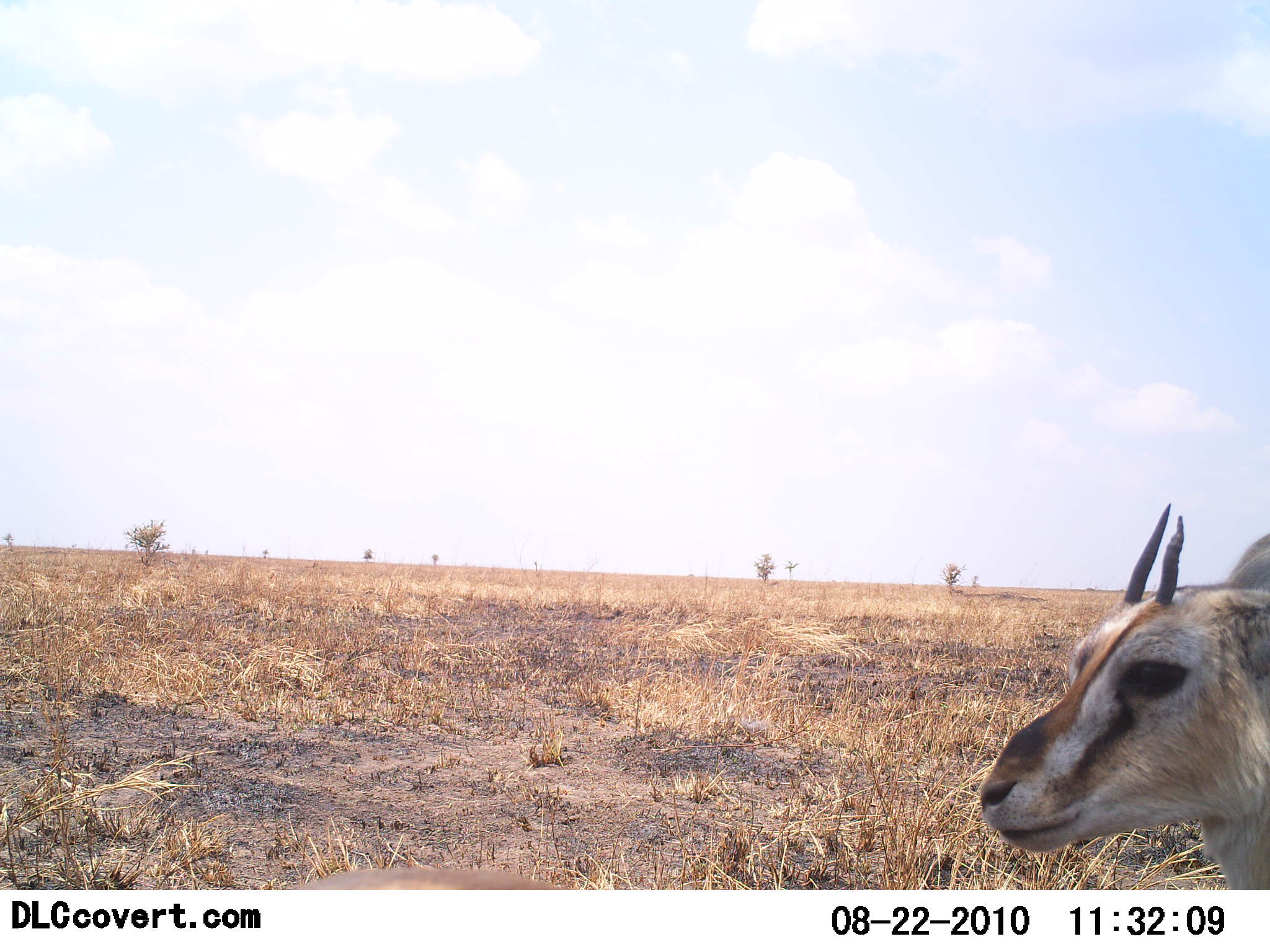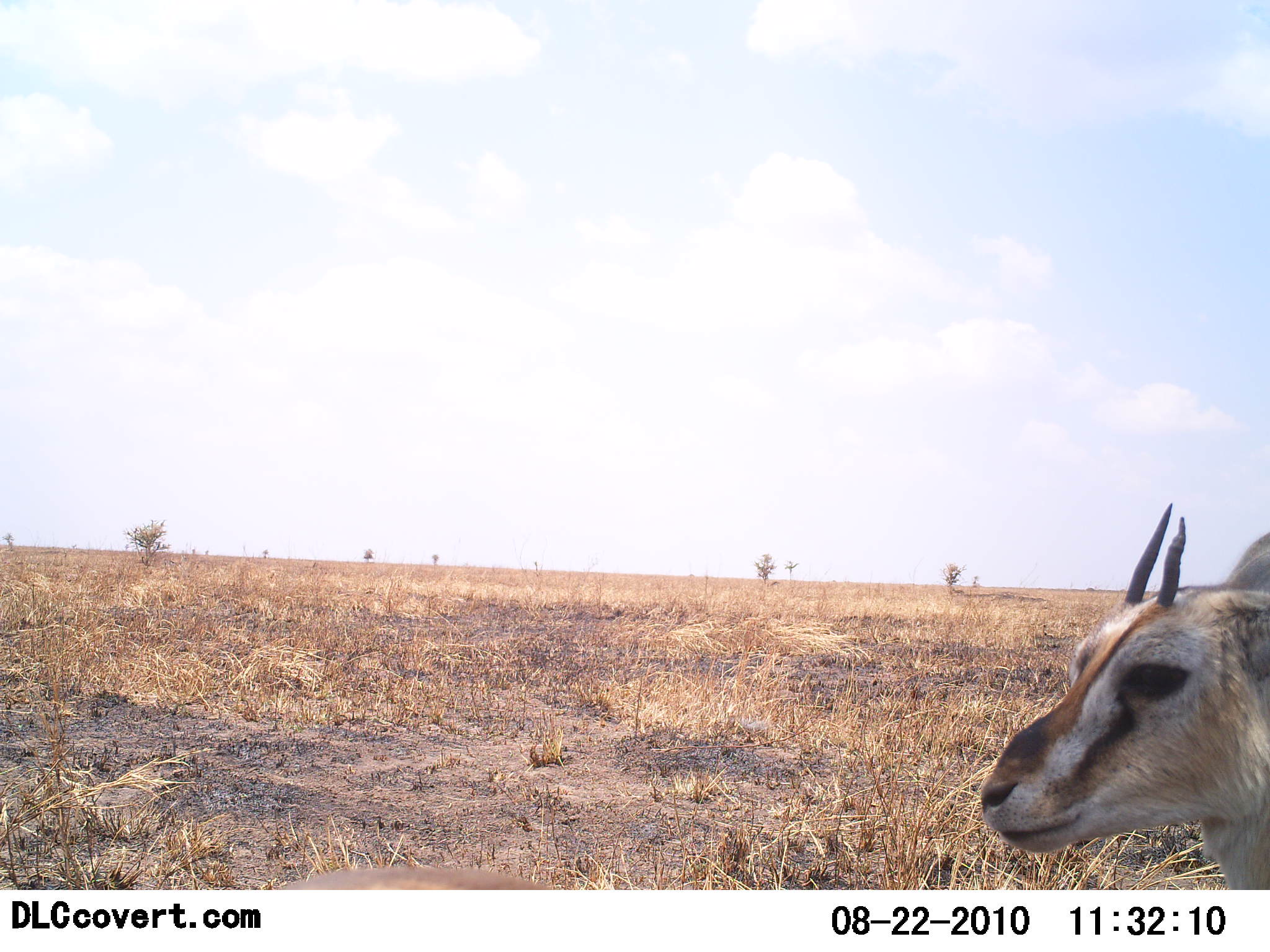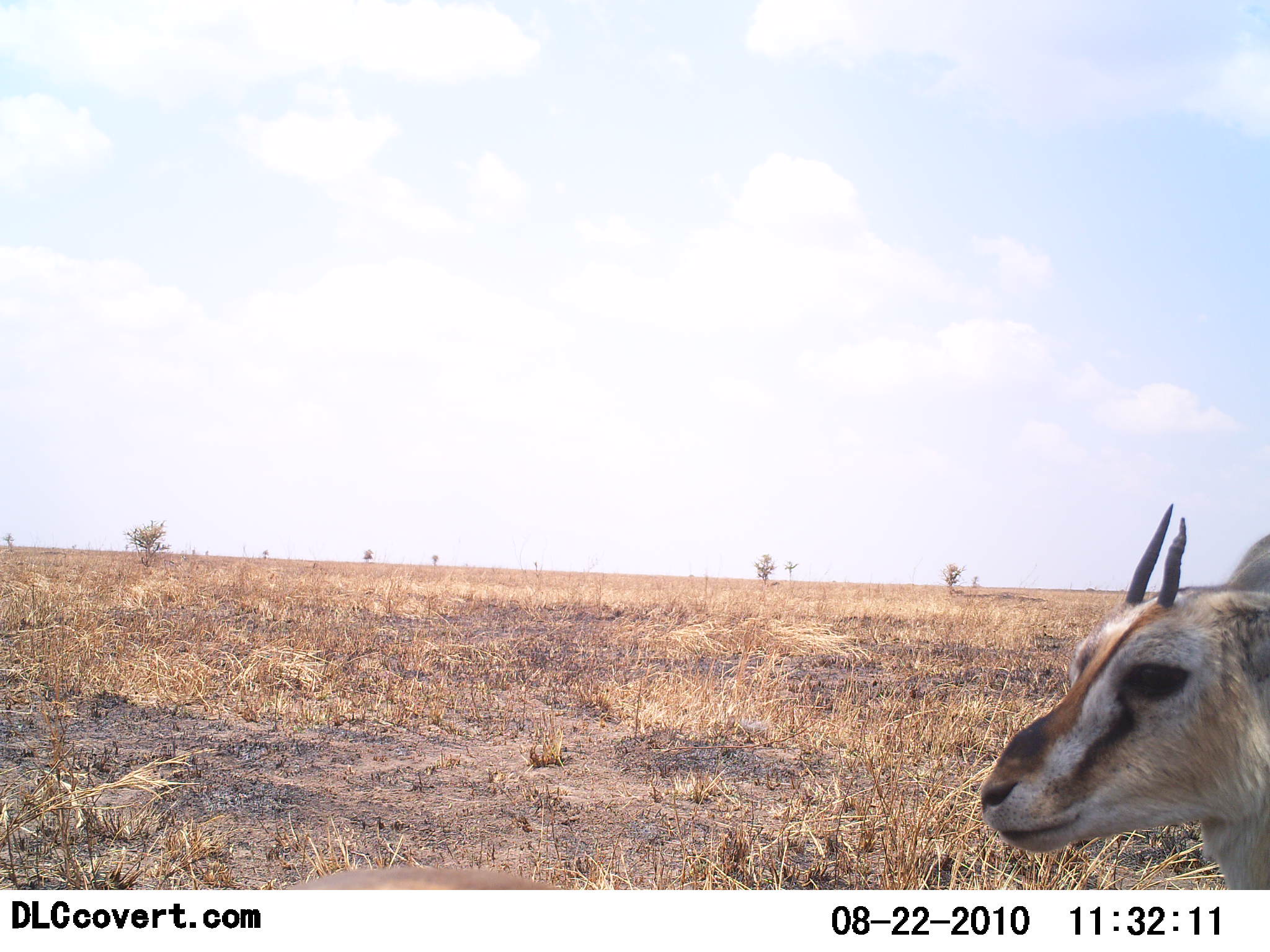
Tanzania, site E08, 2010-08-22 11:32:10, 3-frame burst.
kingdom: Animalia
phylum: Chordata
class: Mammalia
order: Artiodactyla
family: Bovidae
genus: Eudorcas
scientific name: Eudorcas thomsonii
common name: thomson's gazelle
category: gazellethomsons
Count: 1.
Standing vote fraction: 86%.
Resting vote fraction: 7%.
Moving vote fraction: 0%.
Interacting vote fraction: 7%.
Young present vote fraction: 7%.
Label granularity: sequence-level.